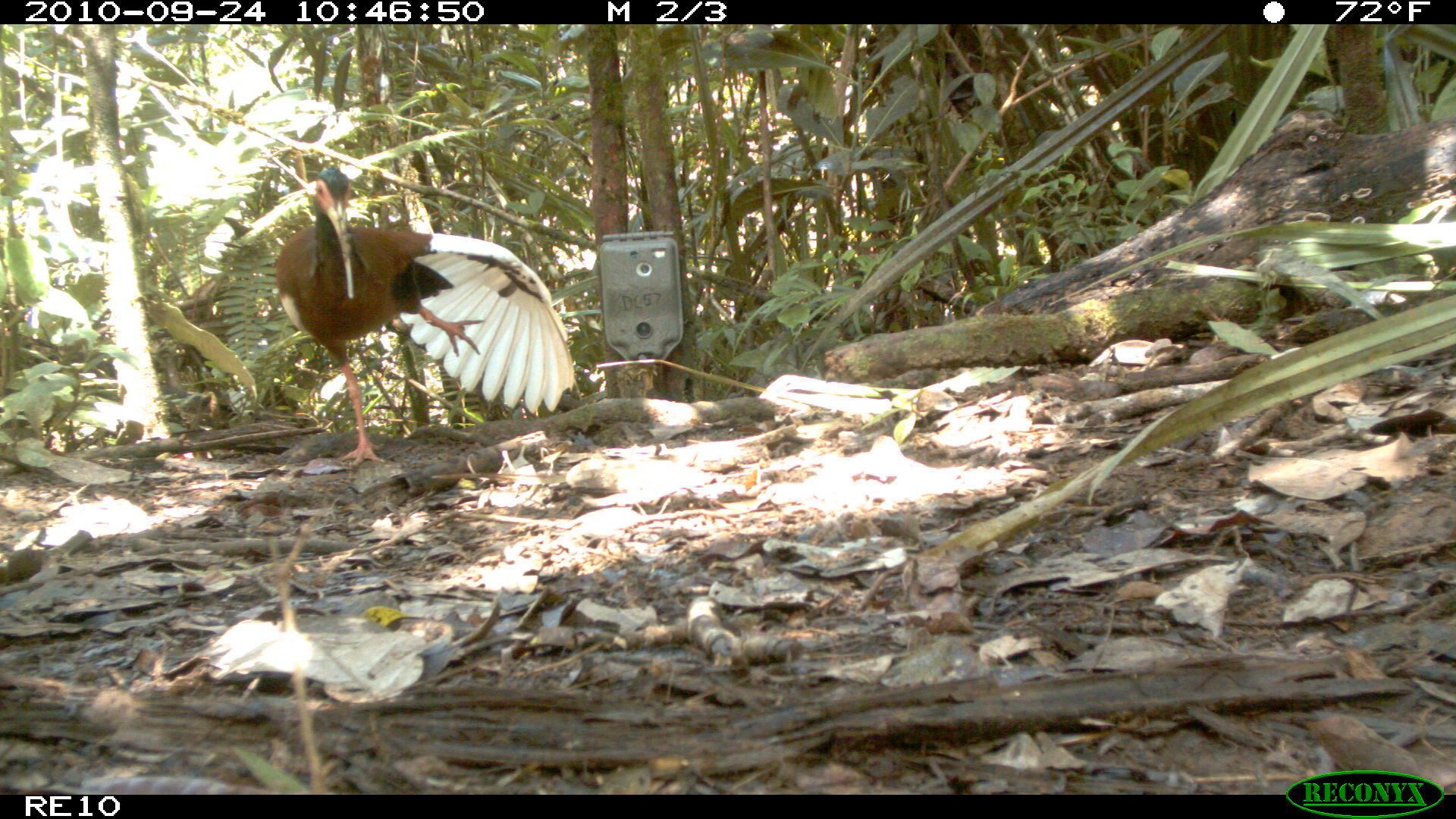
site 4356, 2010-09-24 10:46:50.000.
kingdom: Animalia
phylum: Chordata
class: Aves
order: Pelecaniformes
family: Threskiornithidae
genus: Lophotibis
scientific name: Lophotibis cristata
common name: madagascar ibis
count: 1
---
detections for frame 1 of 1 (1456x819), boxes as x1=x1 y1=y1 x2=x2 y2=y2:
lophotibis cristata: x1=272 y1=164 x2=576 y2=467